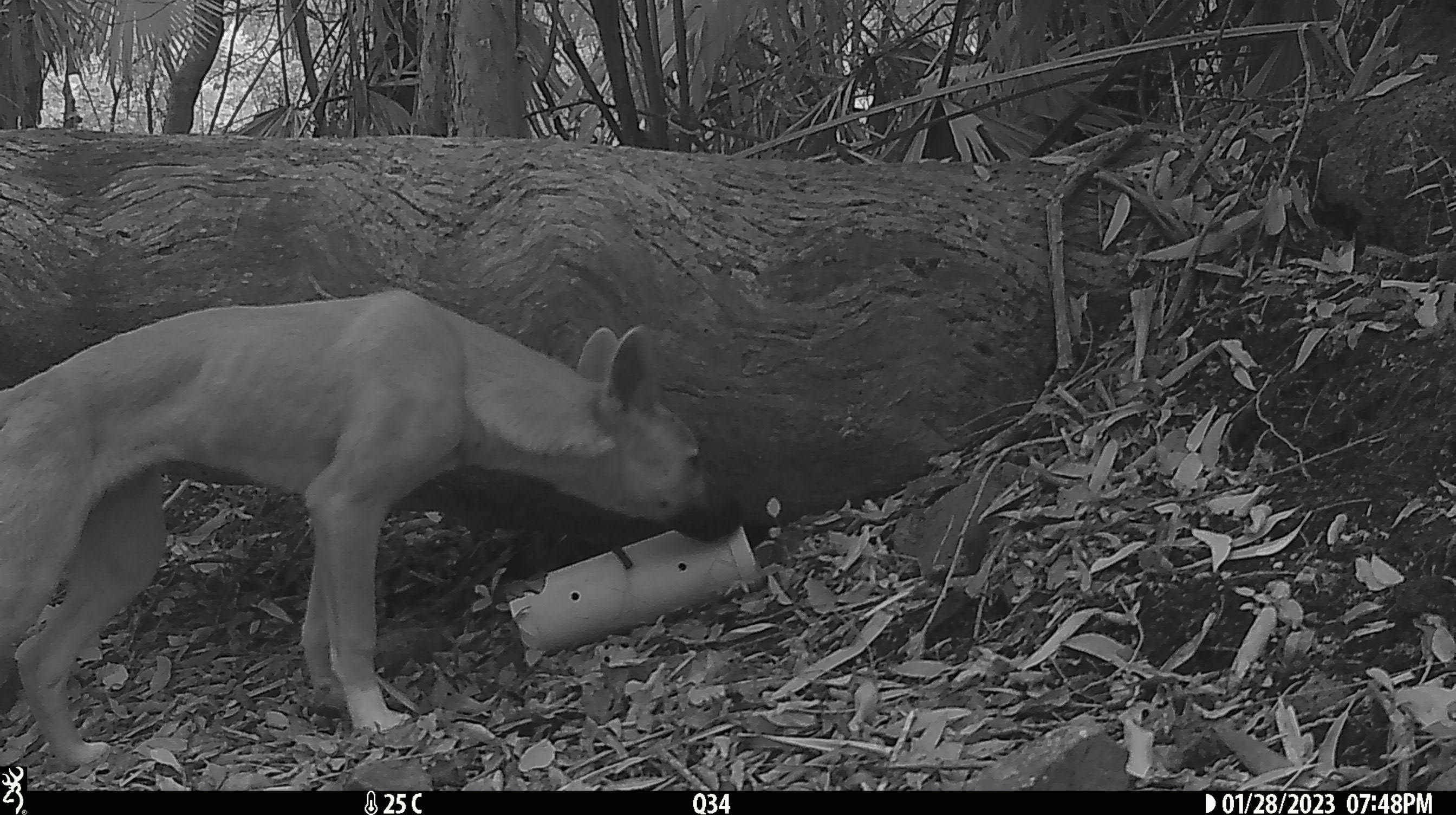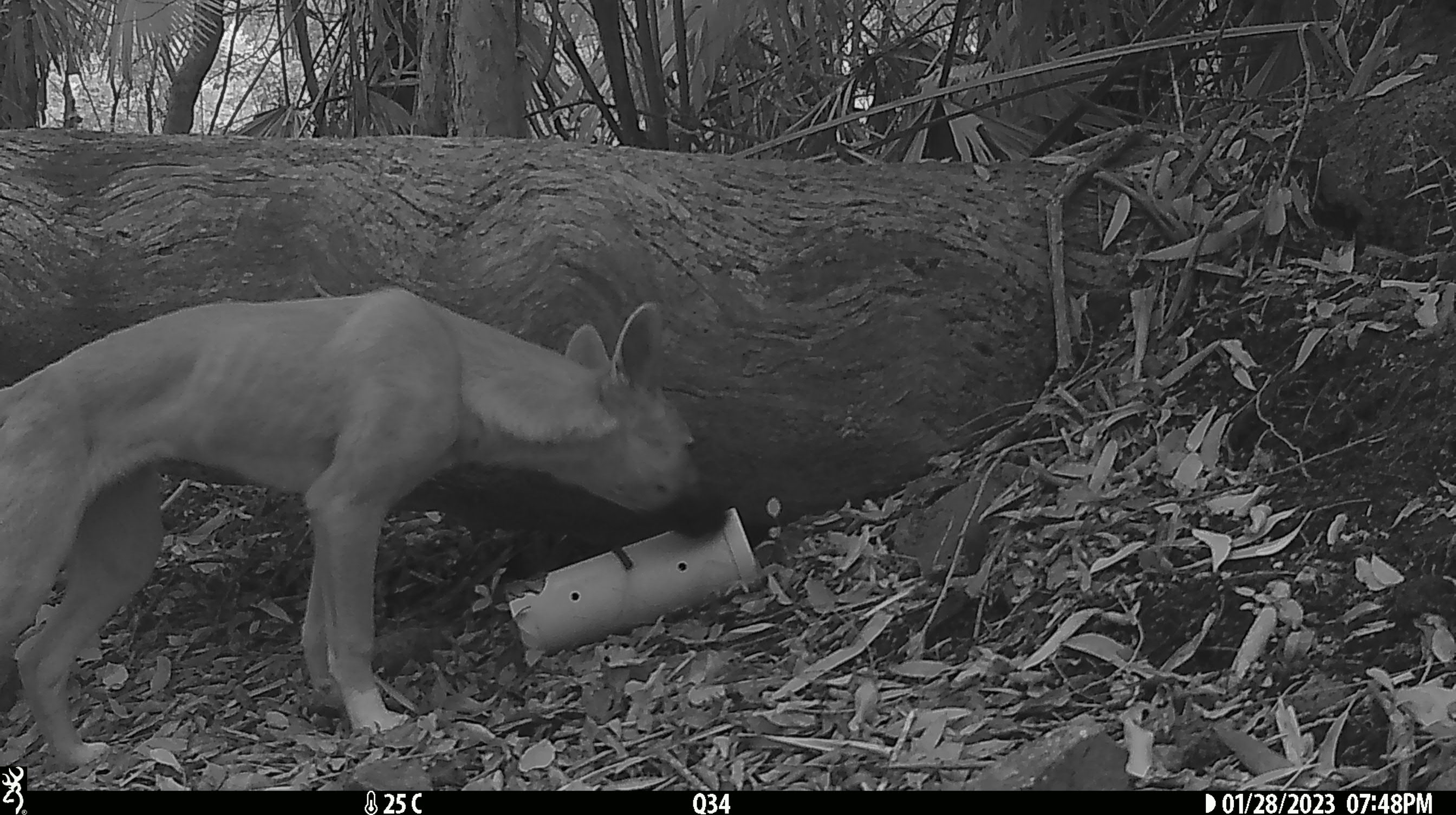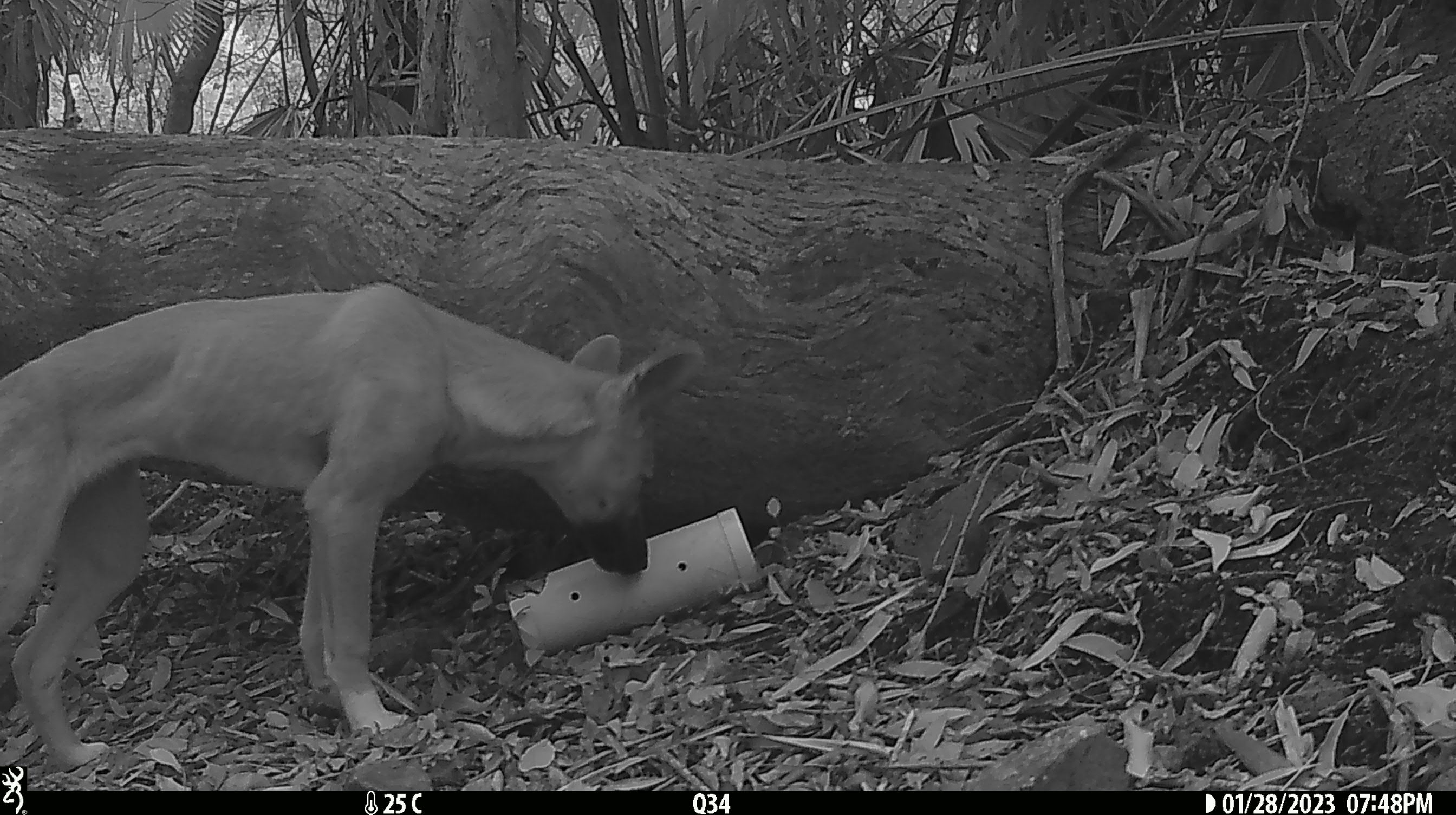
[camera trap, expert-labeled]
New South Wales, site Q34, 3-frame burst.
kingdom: Animalia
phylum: Chordata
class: Mammalia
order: Carnivora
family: Canidae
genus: Canis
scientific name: Canis familiaris dingo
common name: dingo